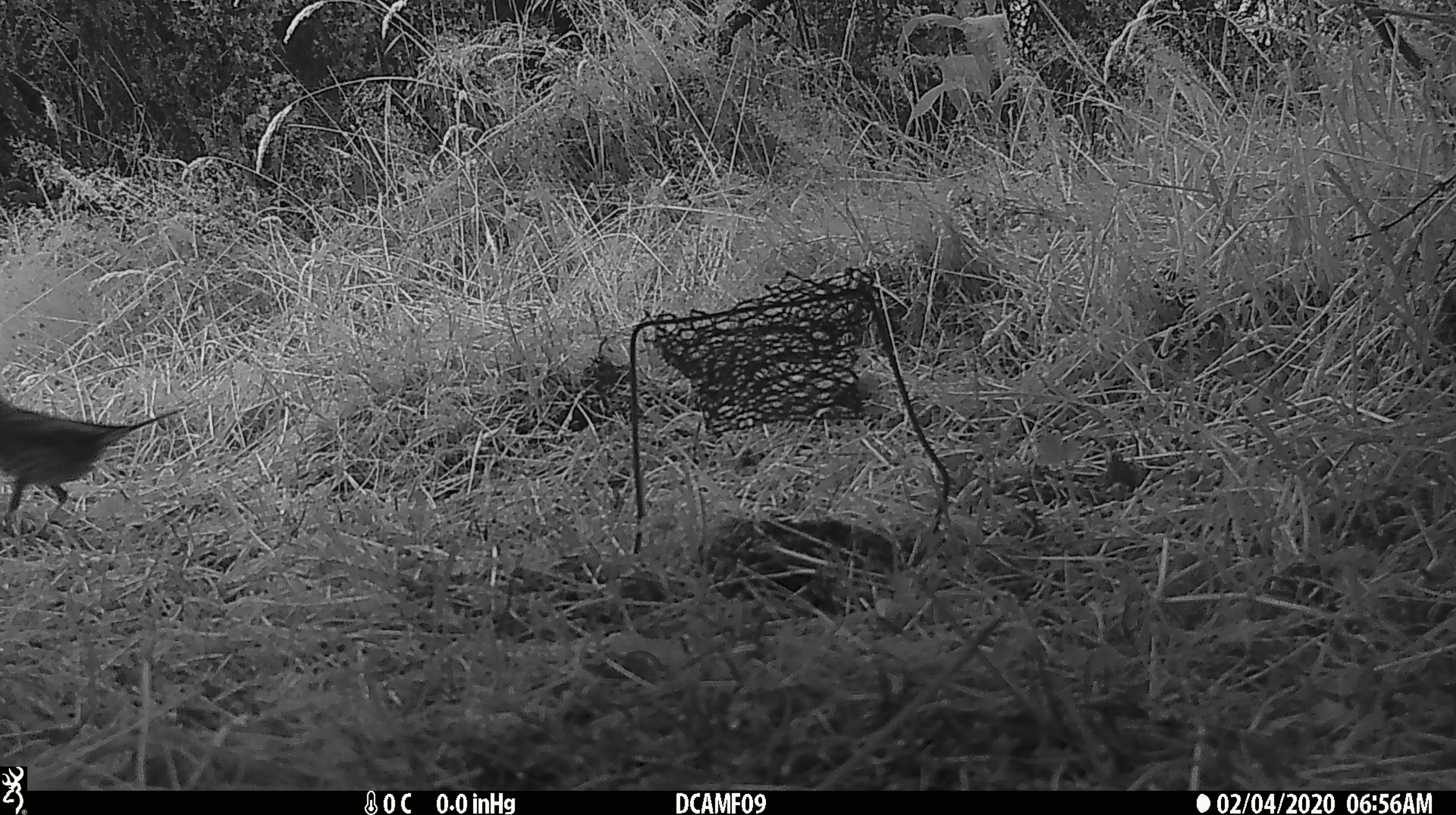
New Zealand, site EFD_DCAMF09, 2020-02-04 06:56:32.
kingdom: Animalia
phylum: Chordata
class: Aves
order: Passeriformes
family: Turdidae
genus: Turdus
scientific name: Turdus merula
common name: eurasian blackbird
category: blackbird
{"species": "blackbird (eurasian blackbird) (Turdus merula)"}